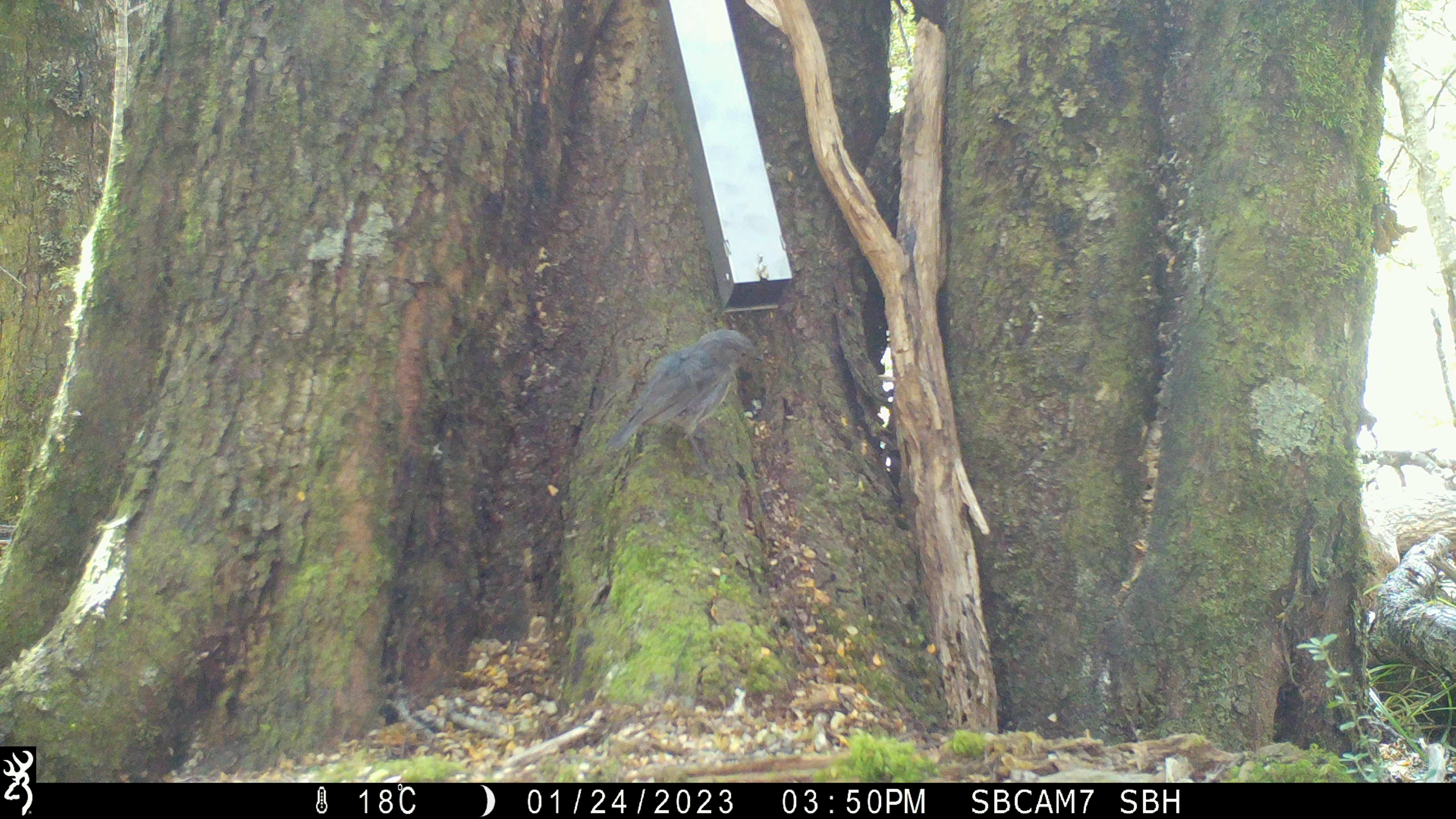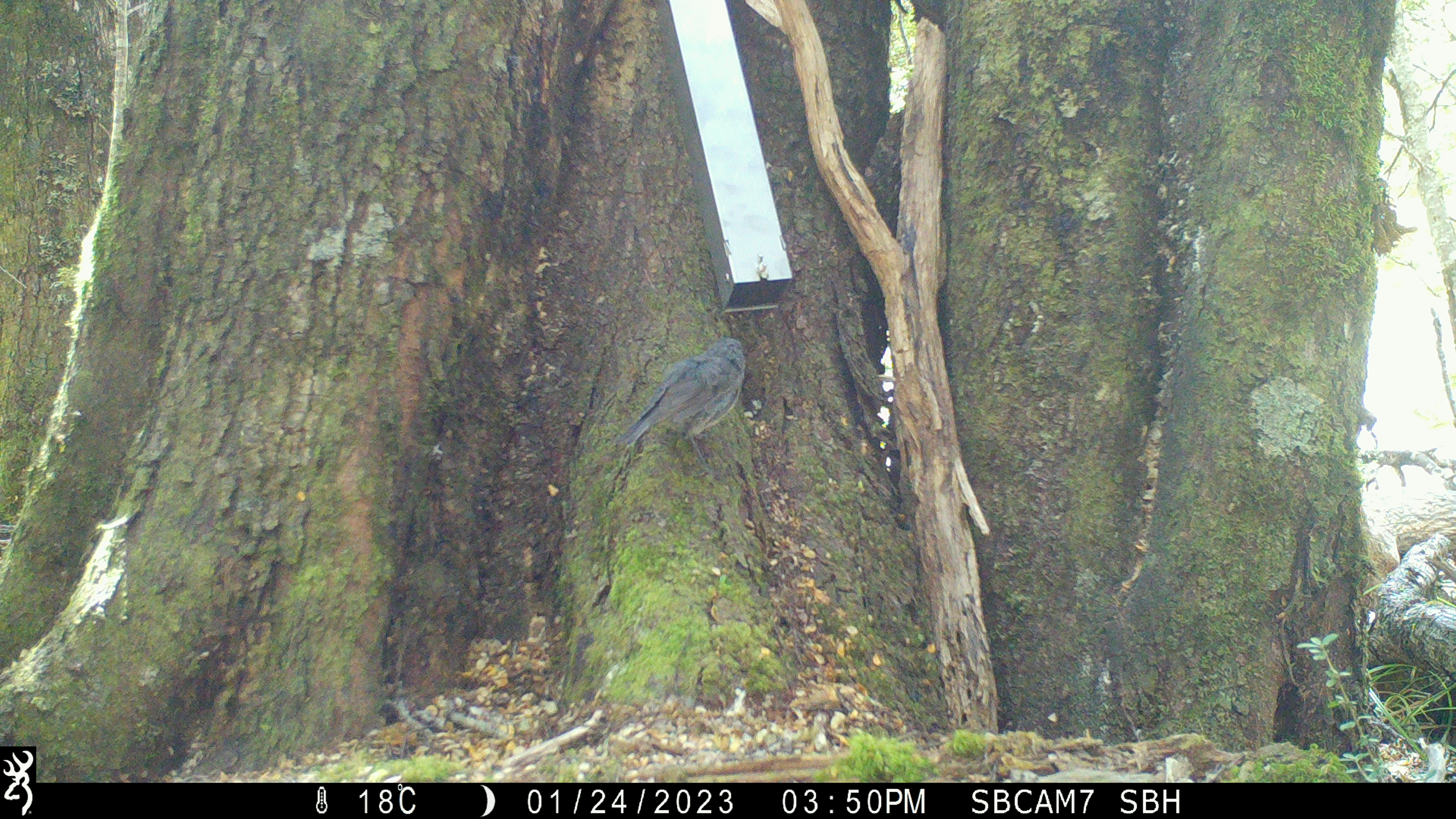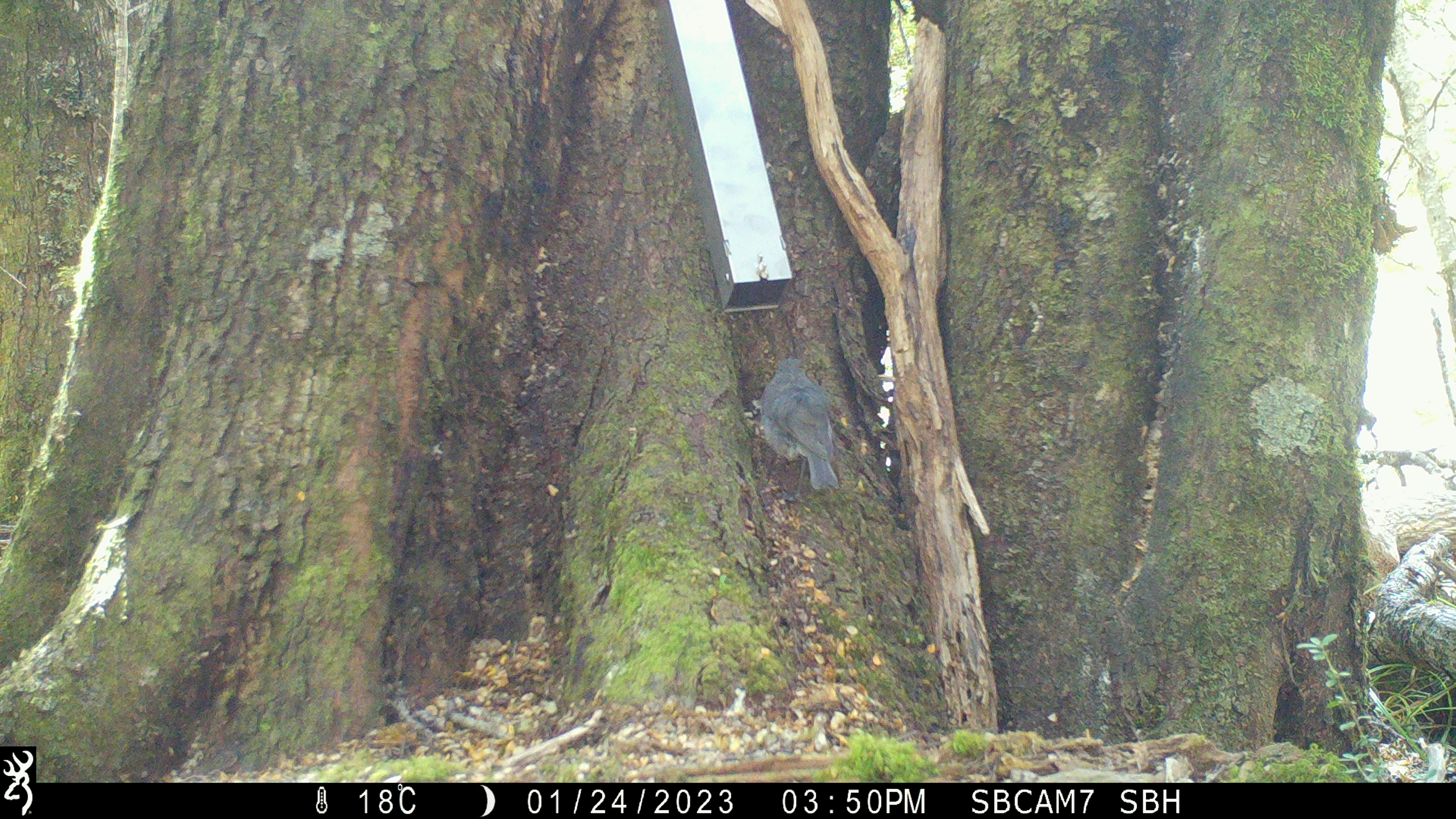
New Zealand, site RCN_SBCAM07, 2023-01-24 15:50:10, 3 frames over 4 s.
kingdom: Animalia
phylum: Chordata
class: Aves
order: Passeriformes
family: Petroicidae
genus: Petroica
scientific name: Petroica australis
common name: new zealand robin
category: robin